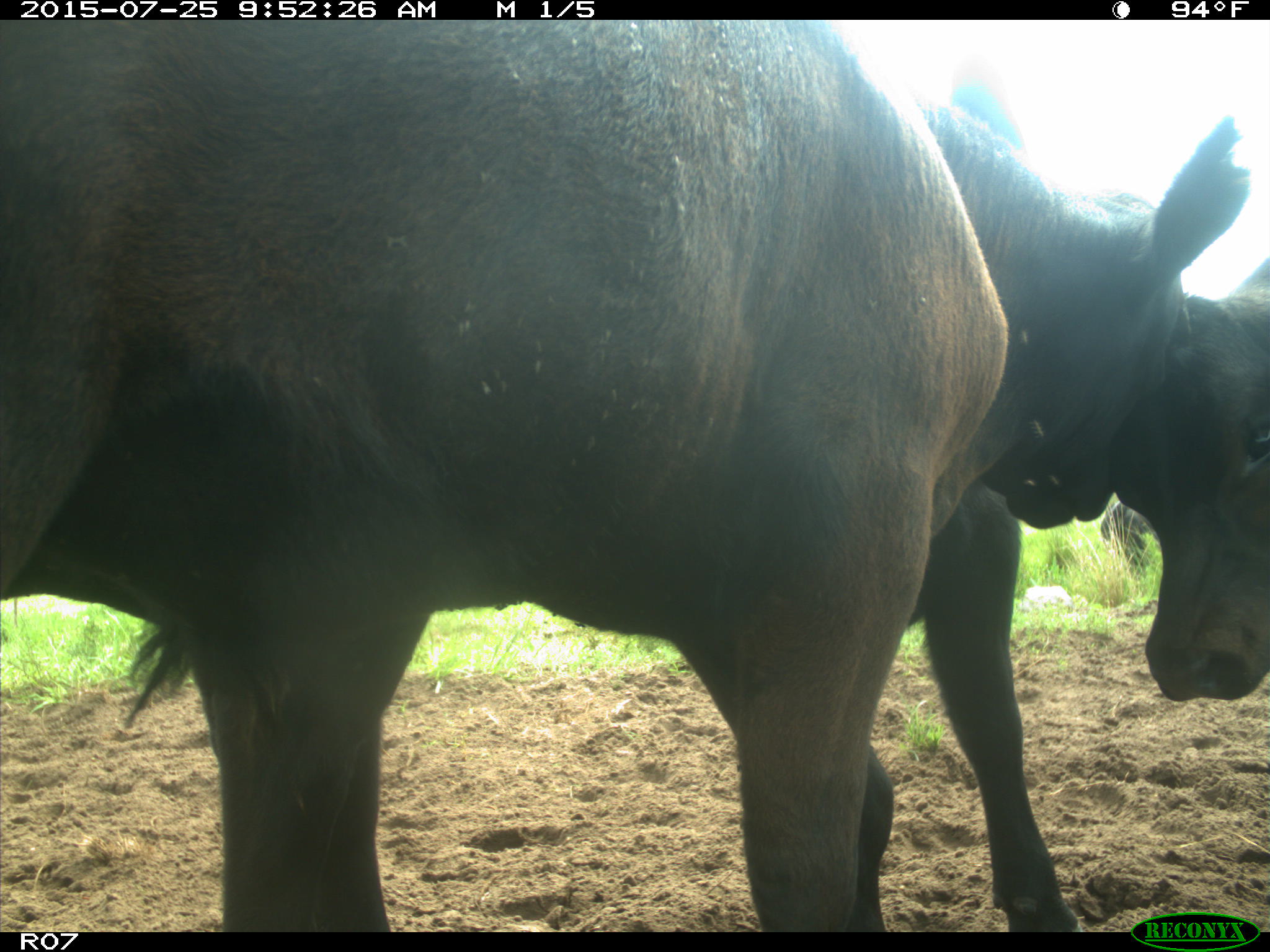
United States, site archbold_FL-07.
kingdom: Animalia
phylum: Chordata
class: Mammalia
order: Artiodactyla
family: Bovidae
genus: Bos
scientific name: Bos taurus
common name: domestic cow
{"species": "Bos taurus (domestic cow)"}